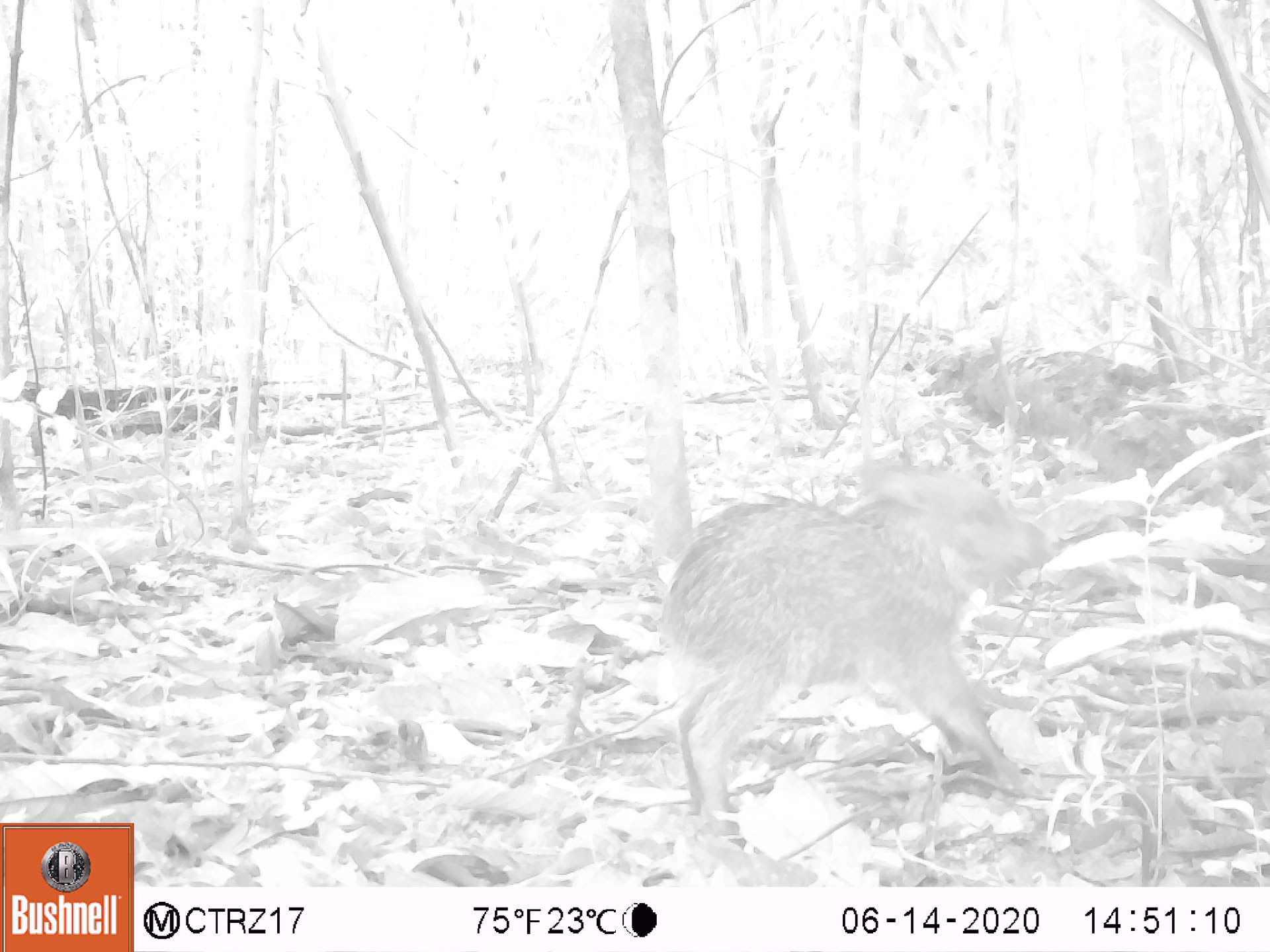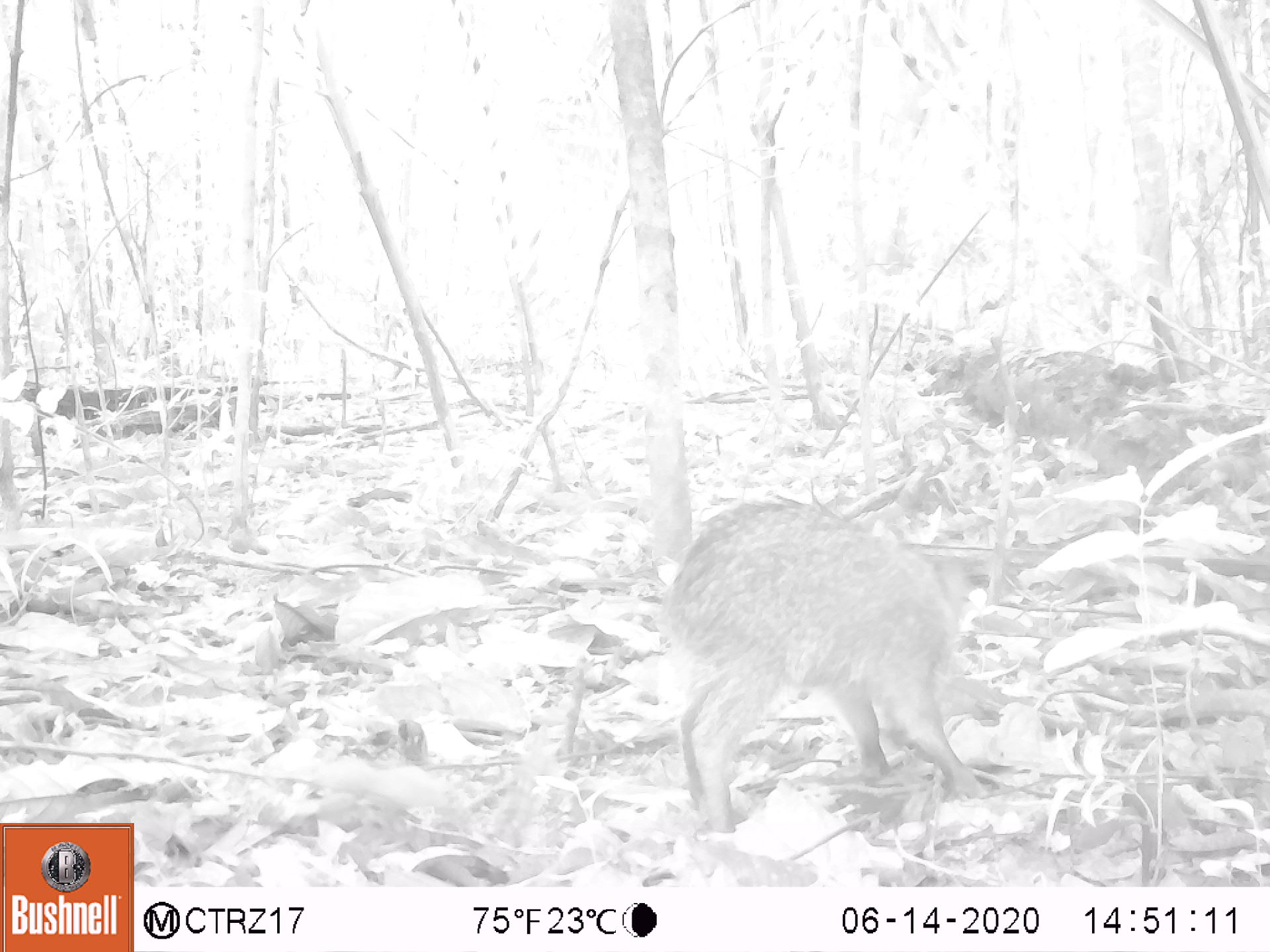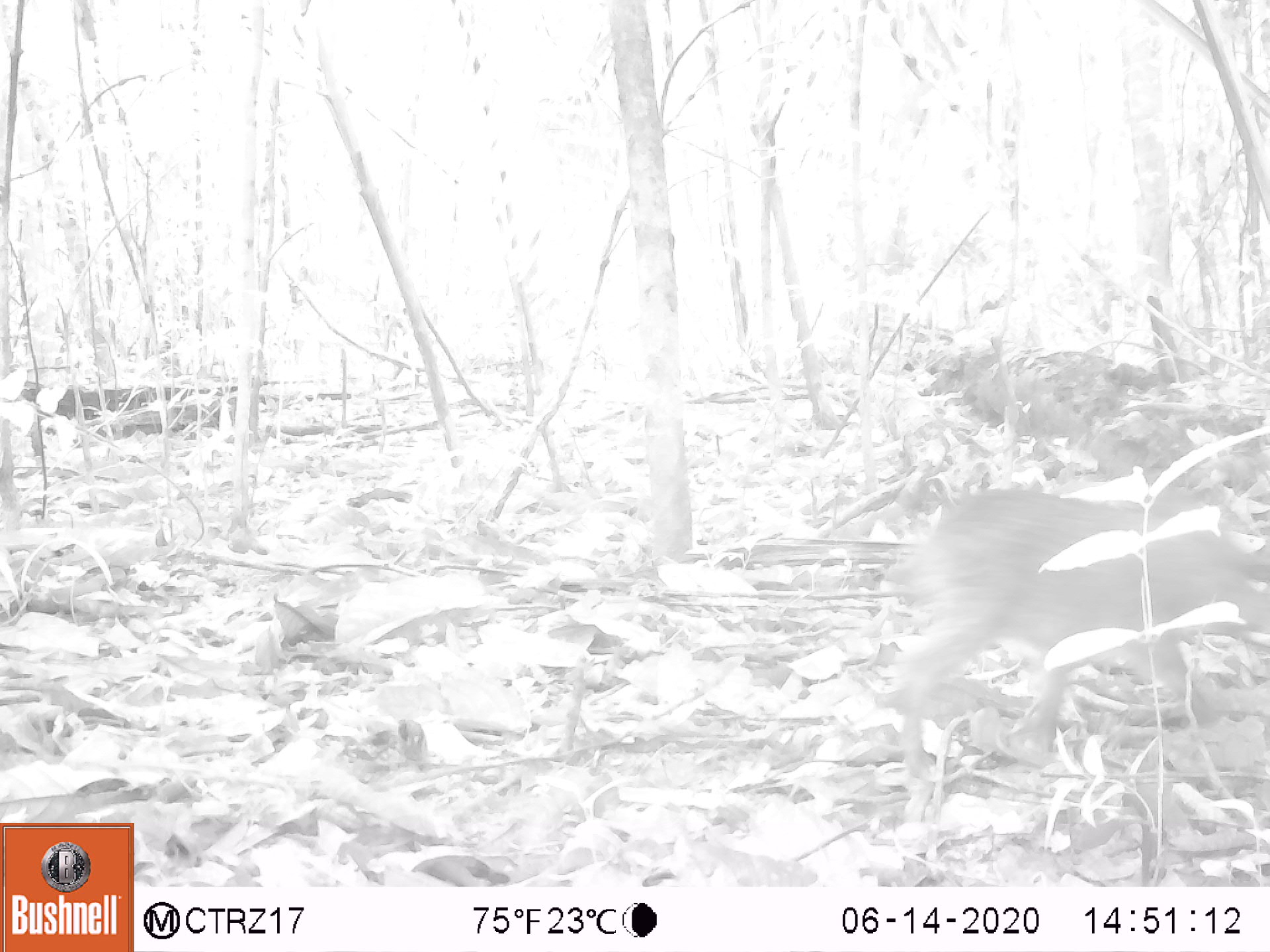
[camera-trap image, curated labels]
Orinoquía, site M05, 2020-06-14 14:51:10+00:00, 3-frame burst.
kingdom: Animalia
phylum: Chordata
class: Mammalia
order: Artiodactyla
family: Tayassuidae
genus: Pecari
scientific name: Pecari tajacu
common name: collared peccary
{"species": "collared peccary (Pecari tajacu)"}